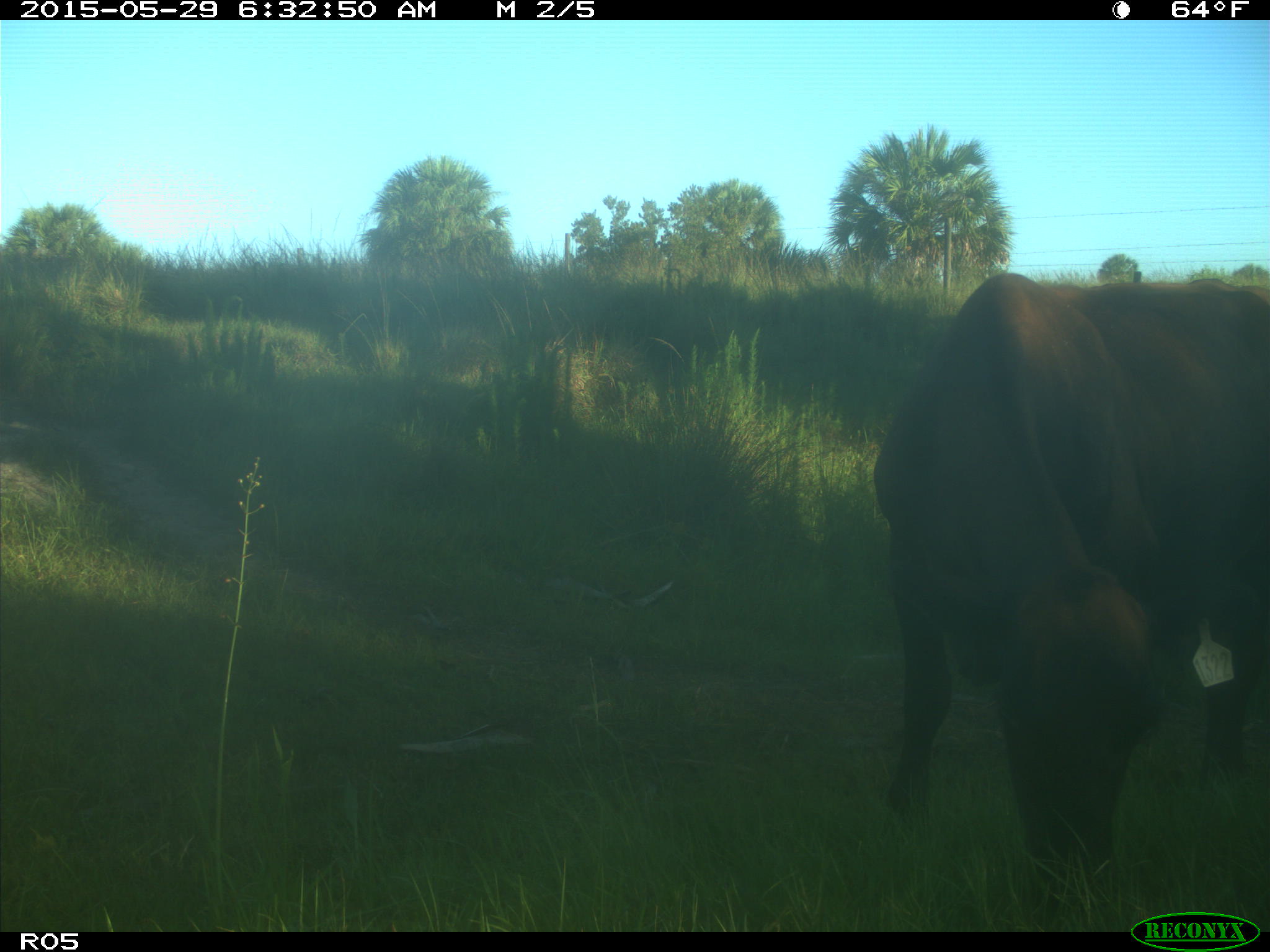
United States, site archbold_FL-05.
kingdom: Animalia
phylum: Chordata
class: Mammalia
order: Artiodactyla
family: Bovidae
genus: Bos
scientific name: Bos taurus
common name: domestic cow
Bos taurus (domestic cow).